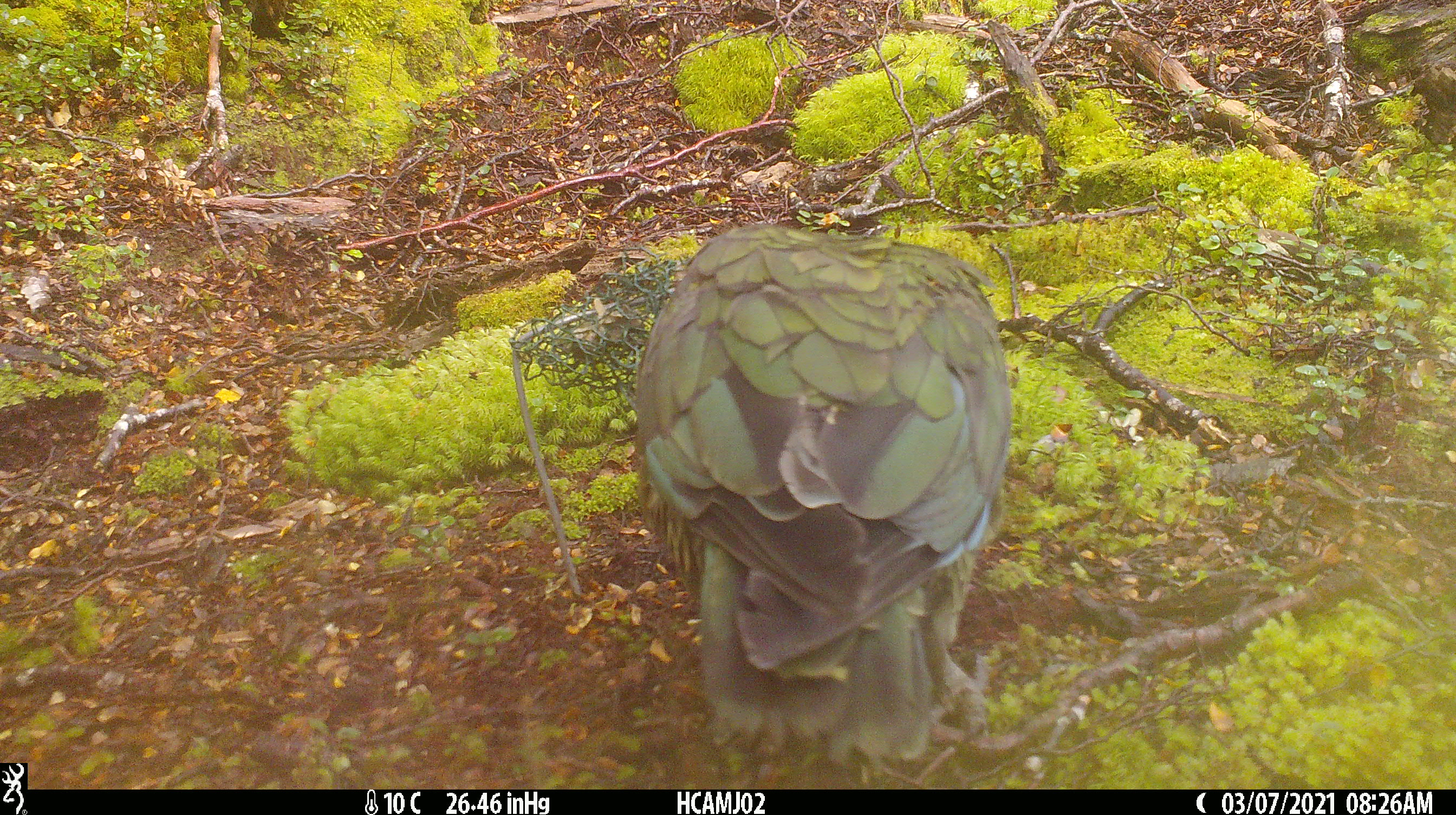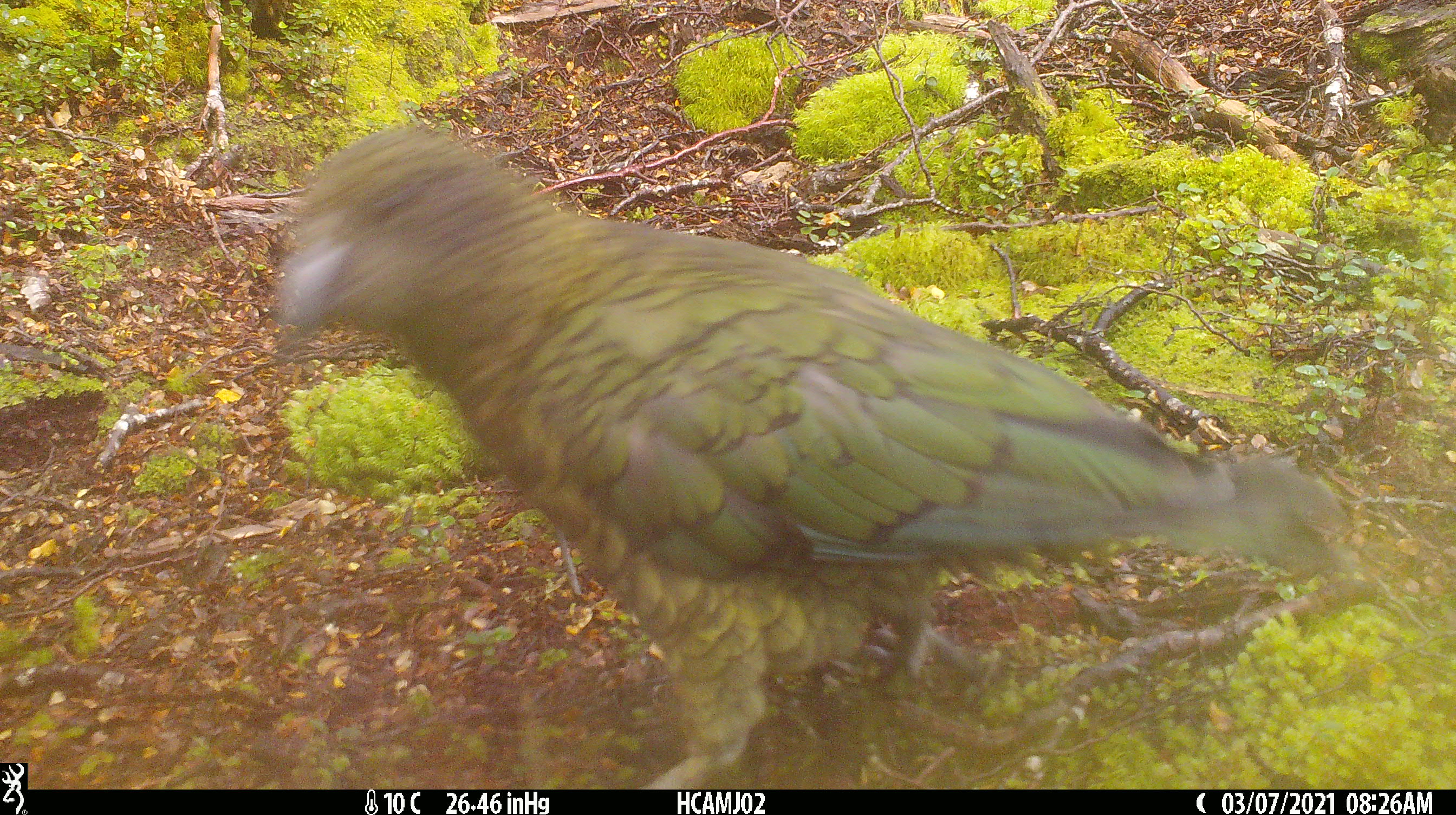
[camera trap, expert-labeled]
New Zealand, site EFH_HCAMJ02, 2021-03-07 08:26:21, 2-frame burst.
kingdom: Animalia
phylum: Chordata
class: Aves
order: Psittaciformes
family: Strigopidae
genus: Nestor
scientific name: Nestor notabilis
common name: kea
Kea (Nestor notabilis).